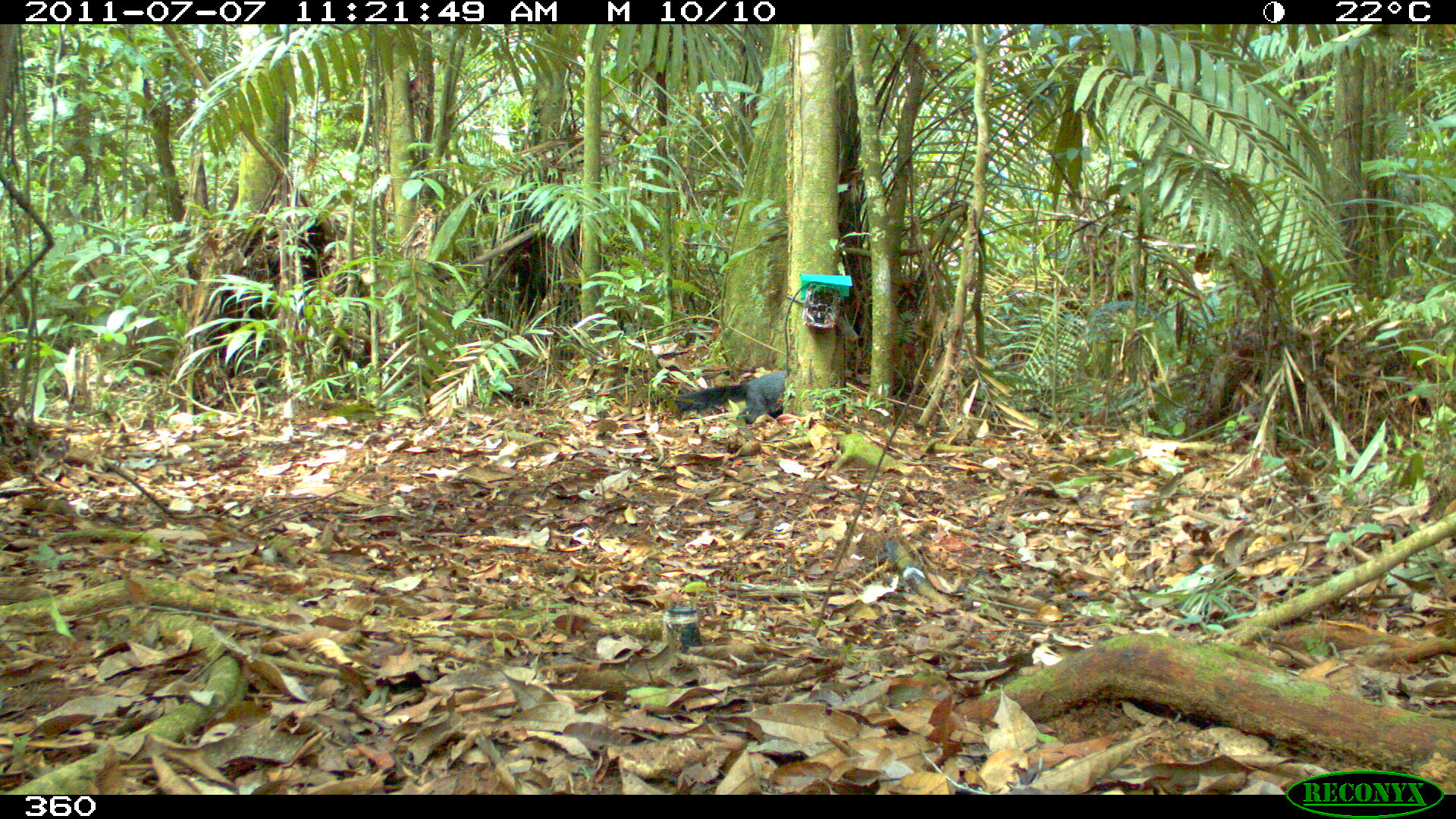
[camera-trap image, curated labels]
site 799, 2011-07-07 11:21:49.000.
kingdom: Animalia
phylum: Chordata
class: Mammalia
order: Carnivora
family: Mustelidae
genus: Eira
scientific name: Eira barbara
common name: tayra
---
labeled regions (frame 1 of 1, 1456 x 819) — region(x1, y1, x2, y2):
eira barbara: region(653, 369, 796, 429)